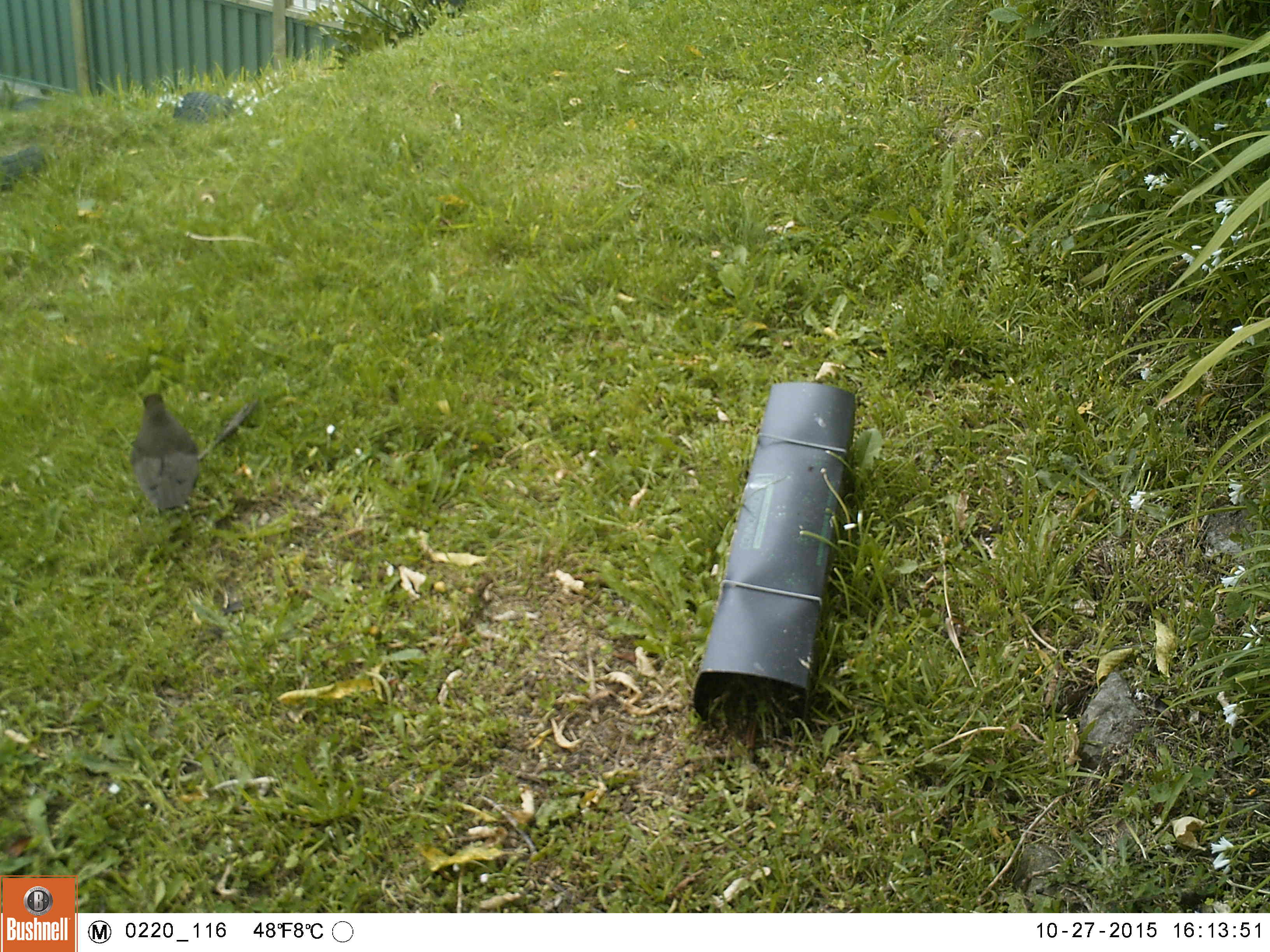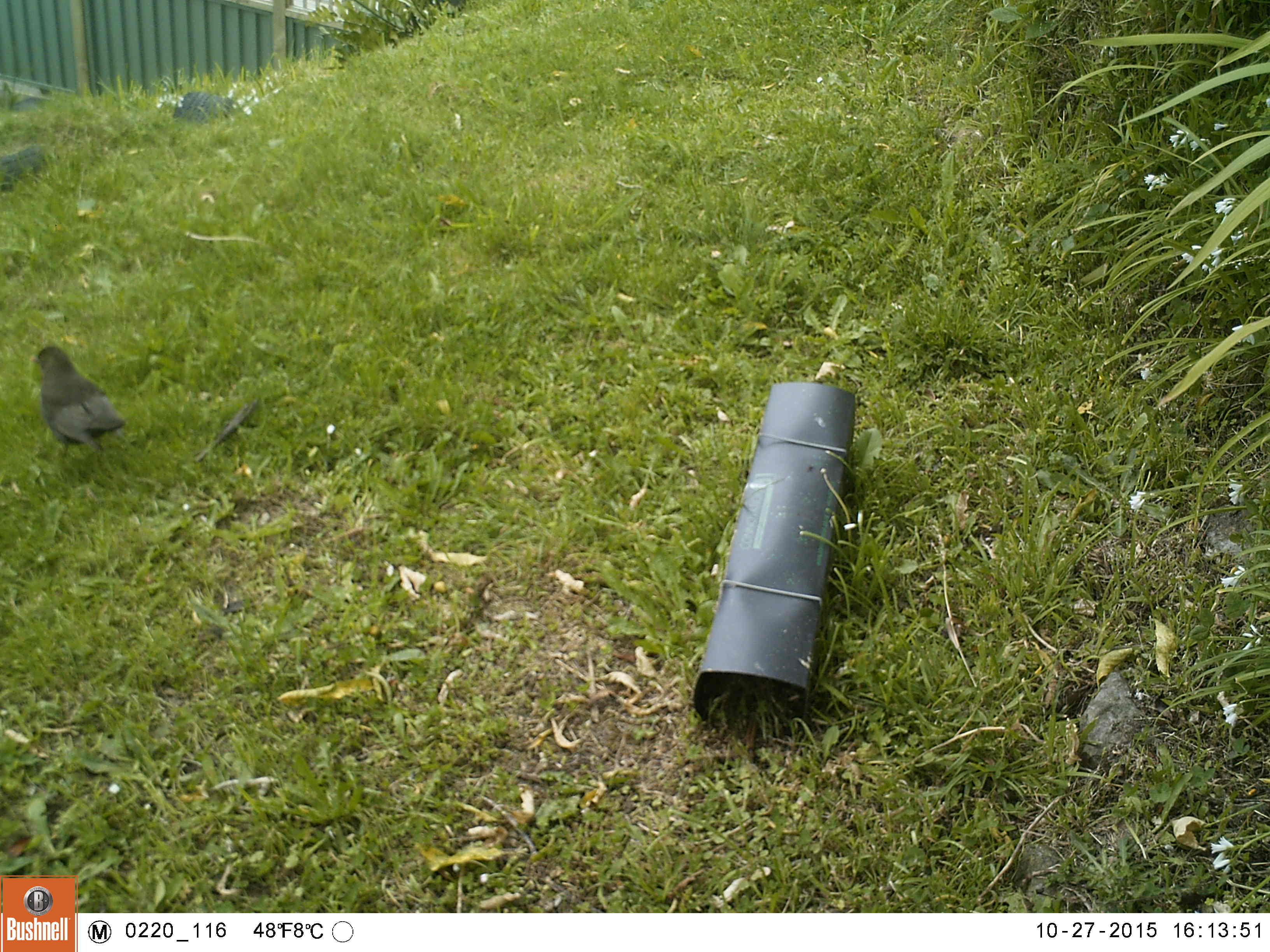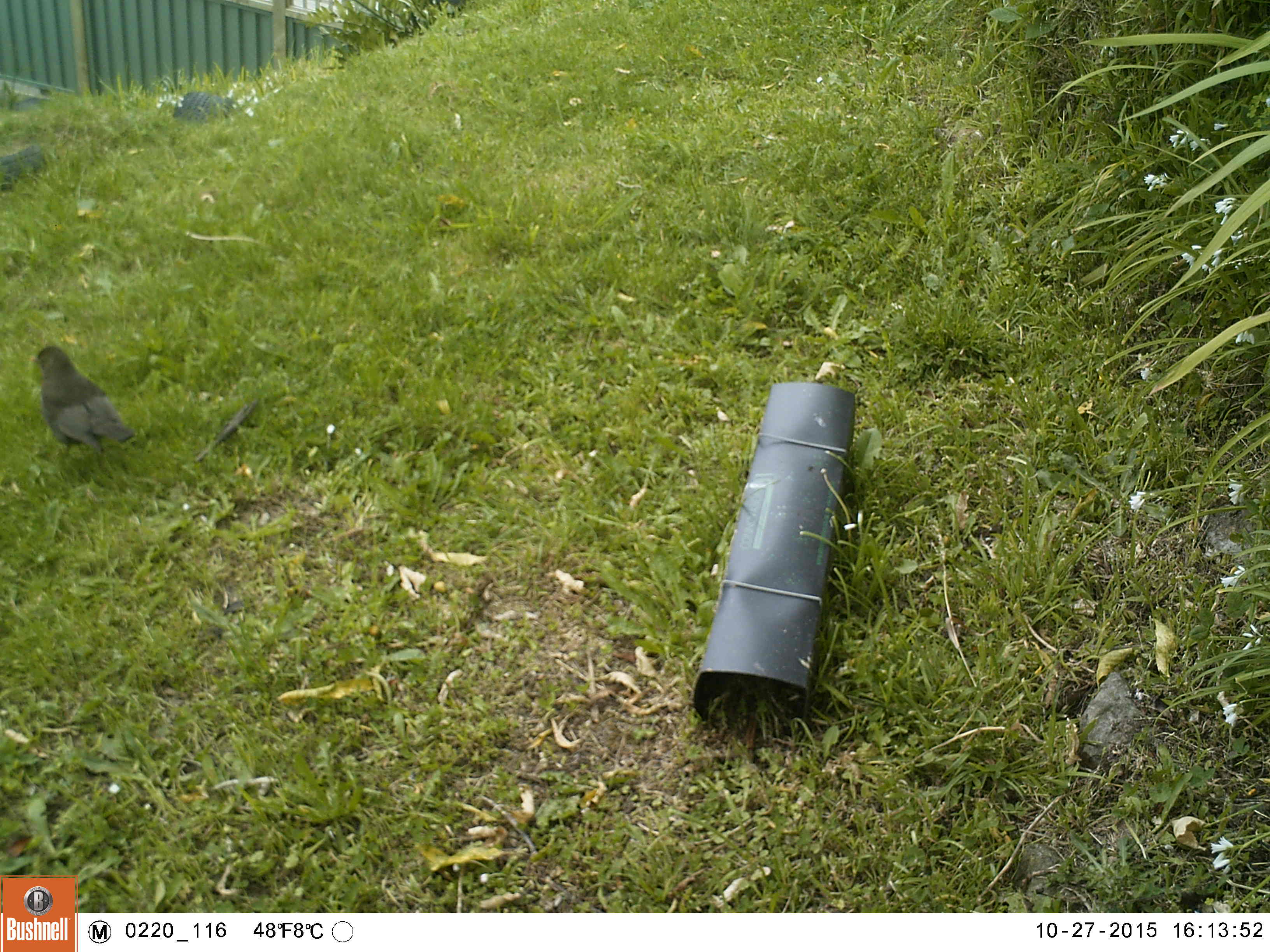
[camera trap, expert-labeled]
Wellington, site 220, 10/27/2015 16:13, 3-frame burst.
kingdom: Animalia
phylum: Chordata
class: Aves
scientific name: Aves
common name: bird